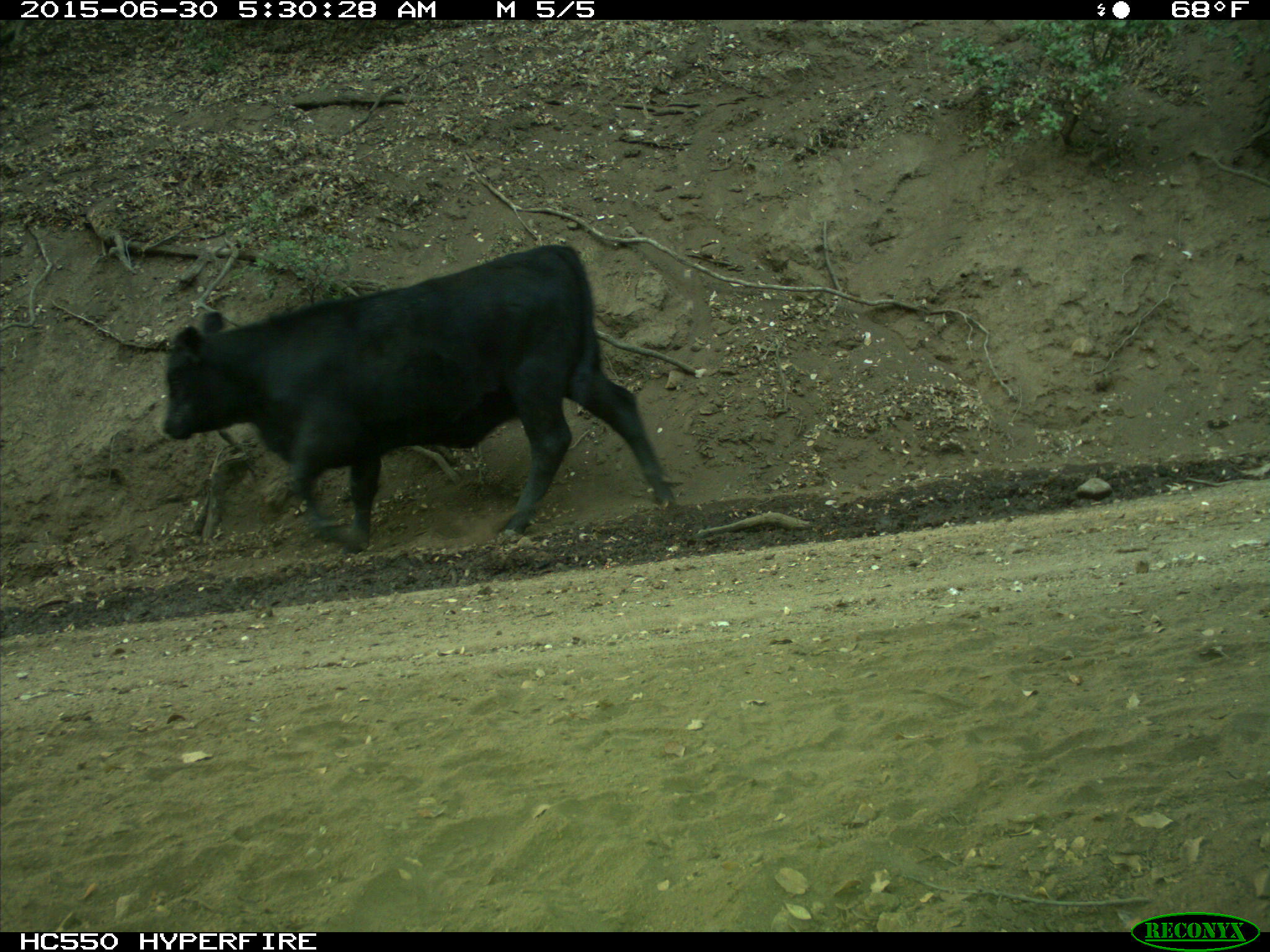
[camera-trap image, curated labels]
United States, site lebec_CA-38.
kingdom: Animalia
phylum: Chordata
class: Mammalia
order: Artiodactyla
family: Bovidae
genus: Bos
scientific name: Bos taurus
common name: domestic cow